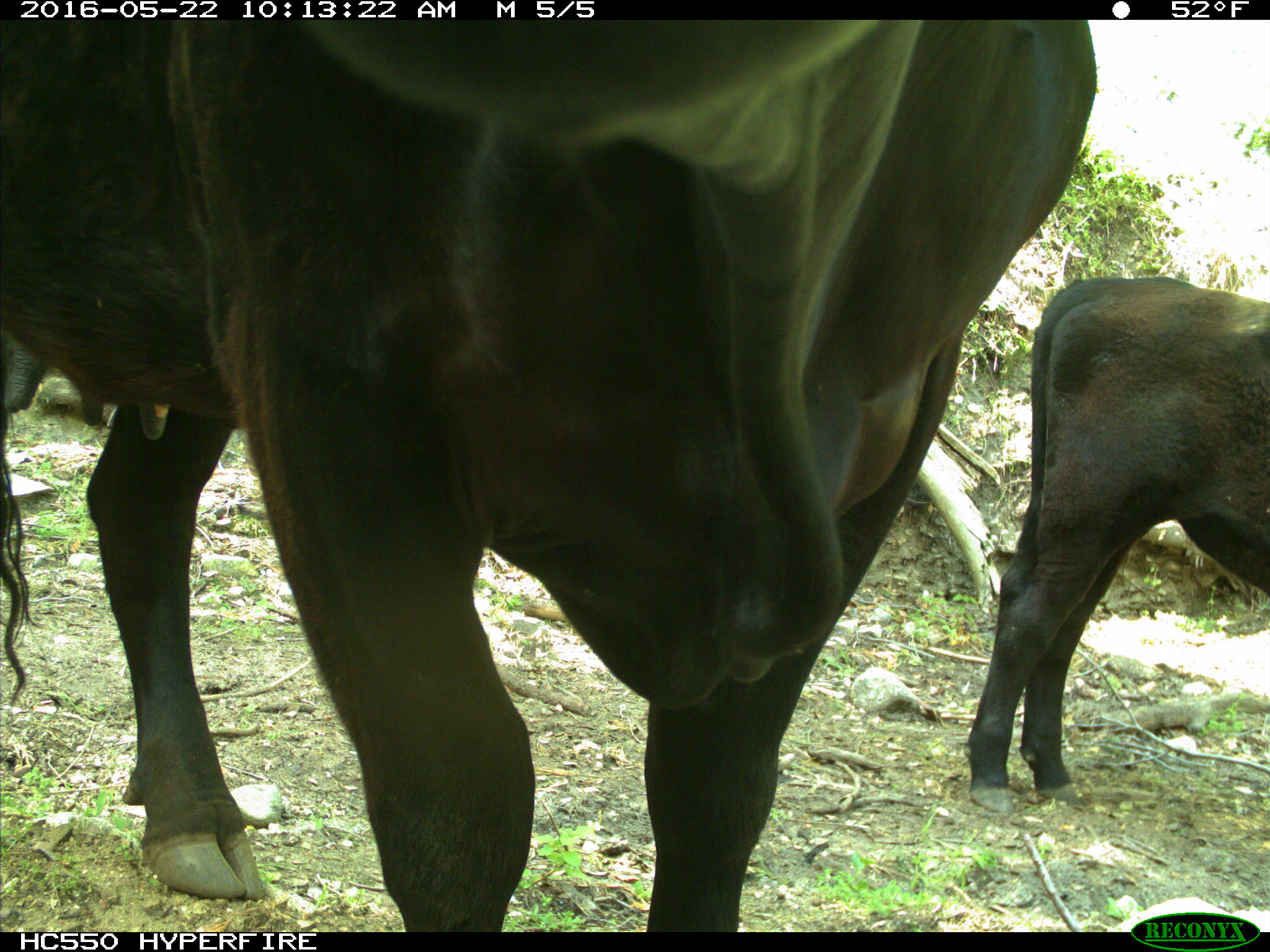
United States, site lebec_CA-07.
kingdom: Animalia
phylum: Chordata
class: Mammalia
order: Artiodactyla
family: Bovidae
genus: Bos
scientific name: Bos taurus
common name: domestic cow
Bos taurus (domestic cow).